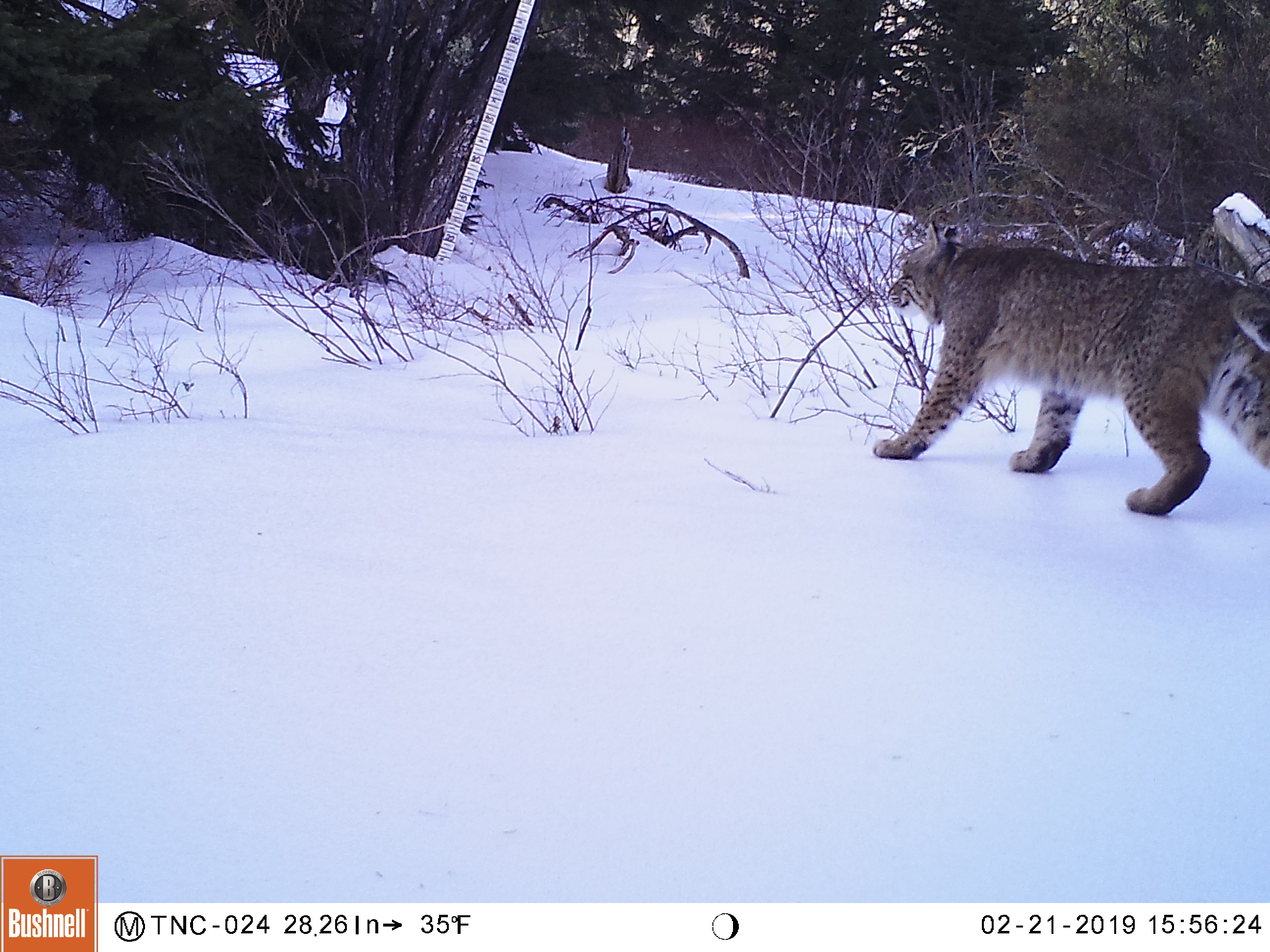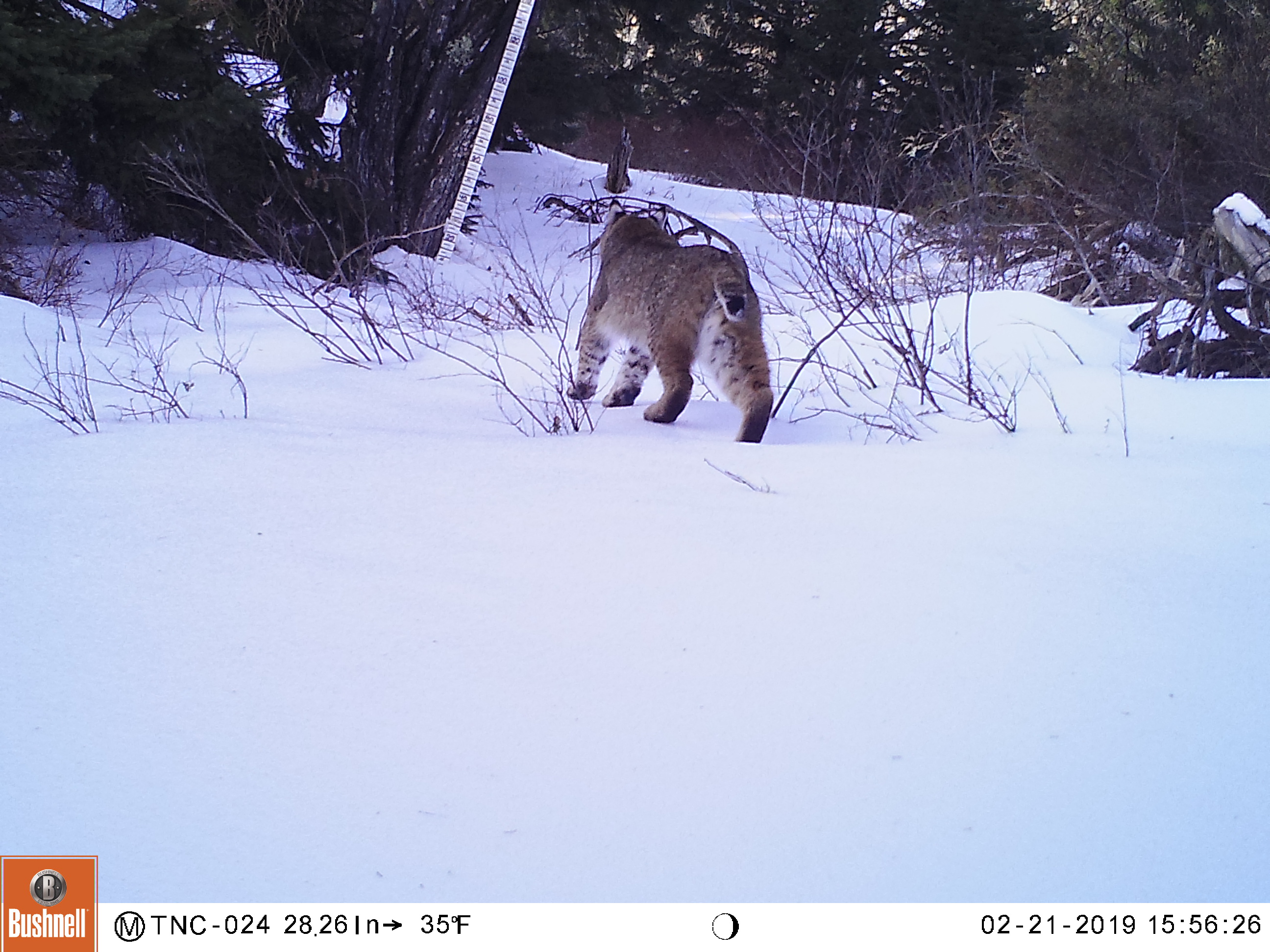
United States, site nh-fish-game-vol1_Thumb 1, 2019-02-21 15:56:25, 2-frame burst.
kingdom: Animalia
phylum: Chordata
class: Mammalia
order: Carnivora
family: Felidae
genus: Lynx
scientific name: Lynx rufus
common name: bobcat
Bobcat (Lynx rufus).